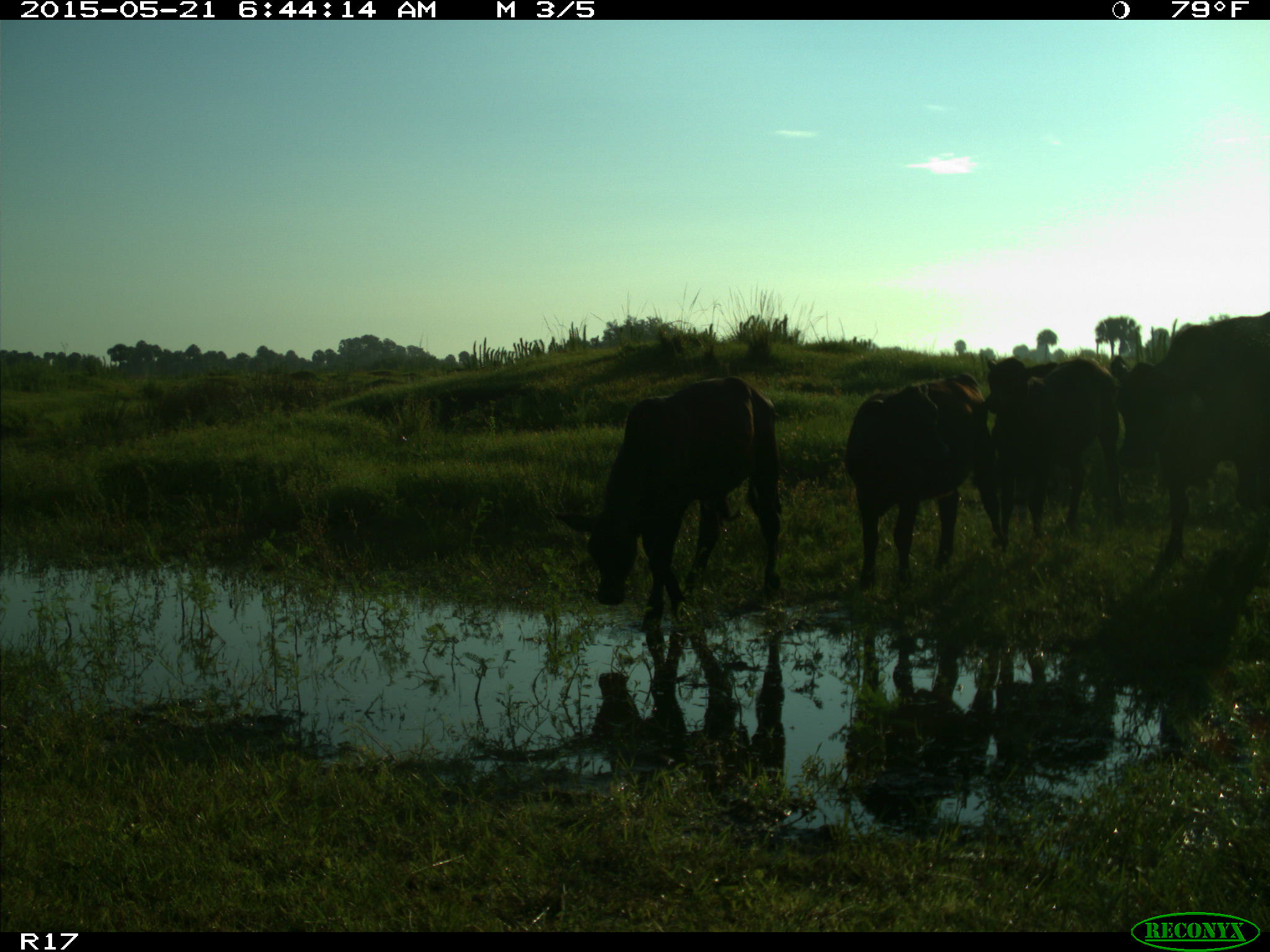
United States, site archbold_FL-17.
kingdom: Animalia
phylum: Chordata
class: Mammalia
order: Artiodactyla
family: Bovidae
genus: Bos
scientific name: Bos taurus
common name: domestic cow